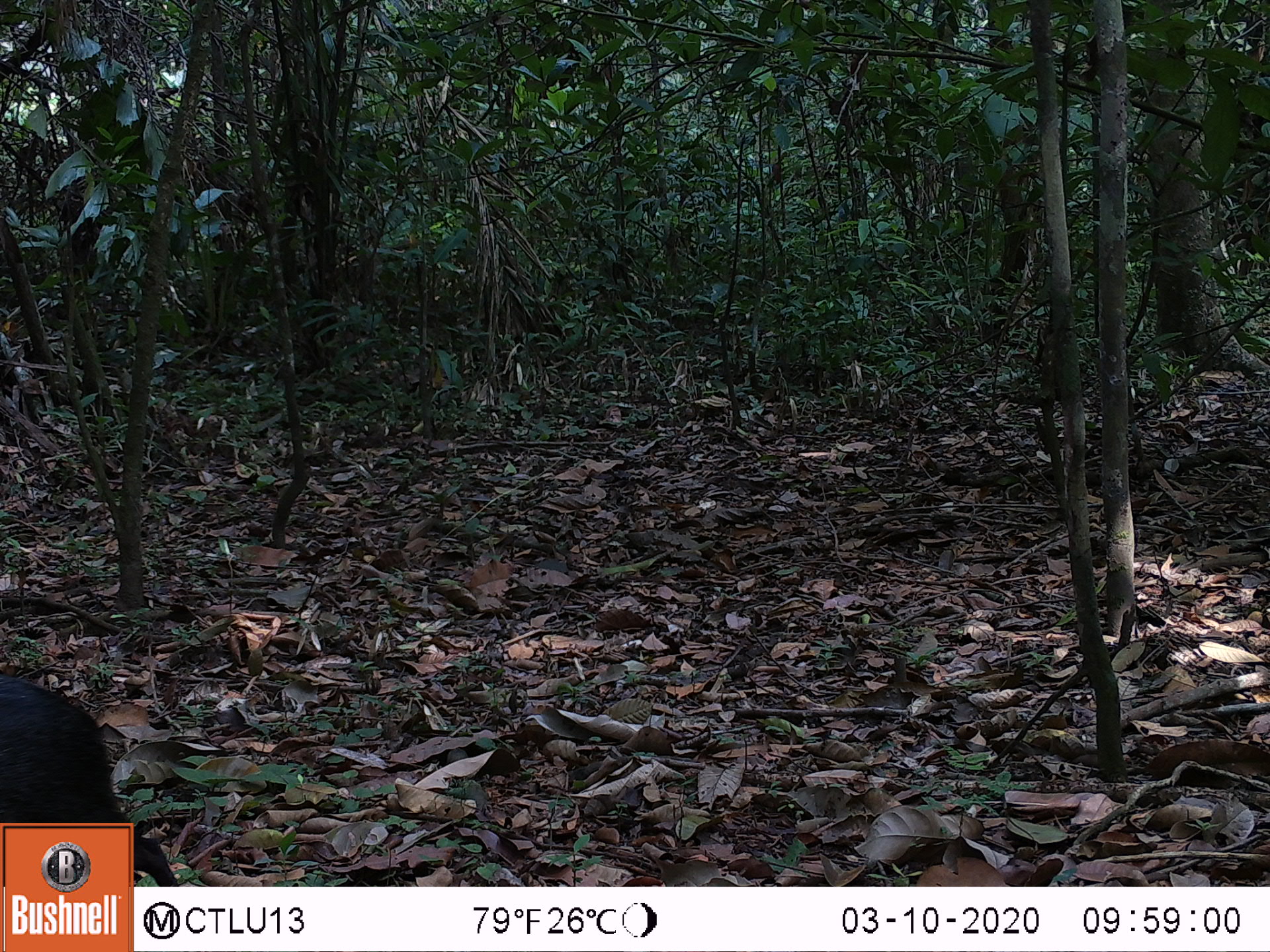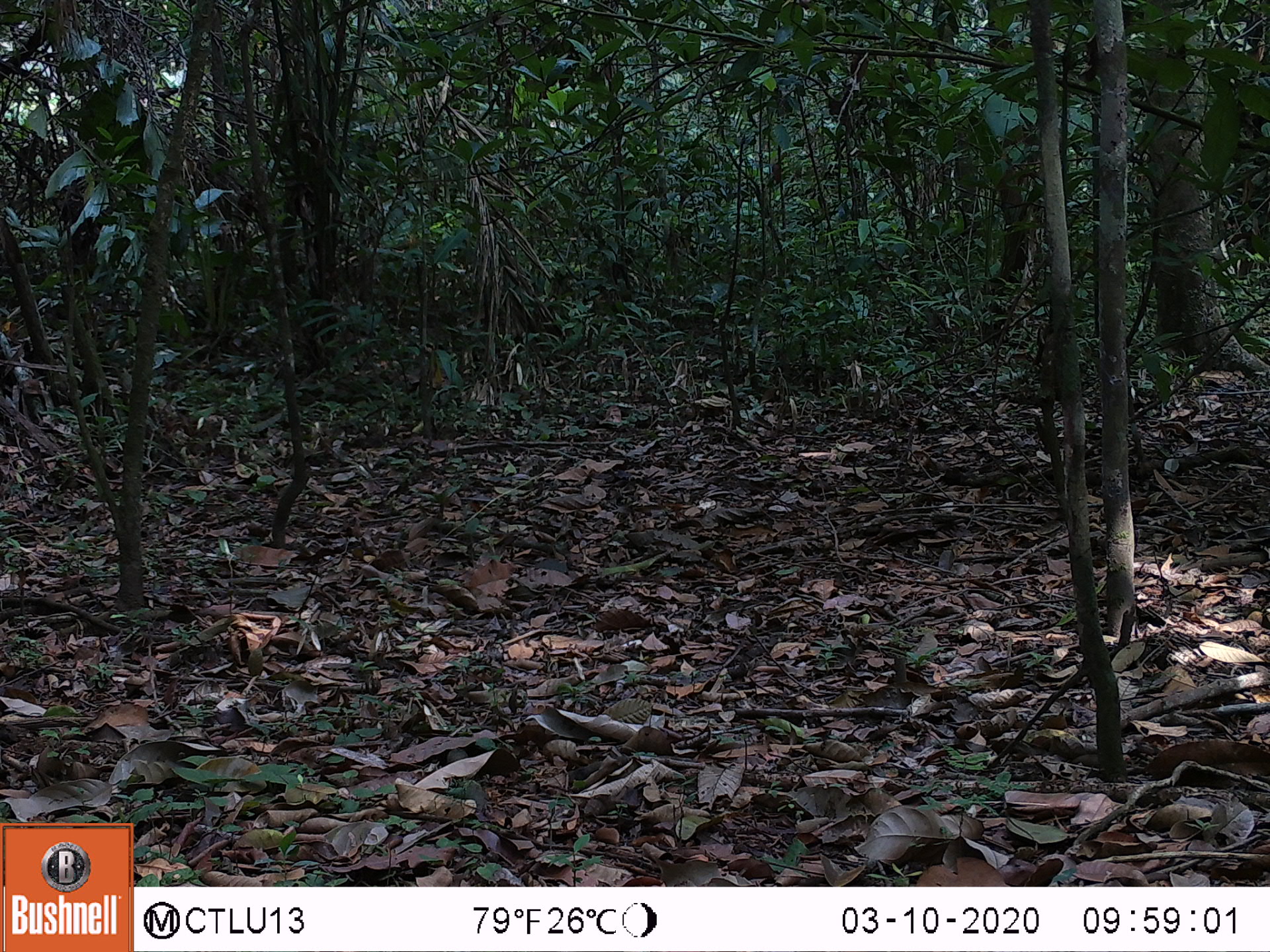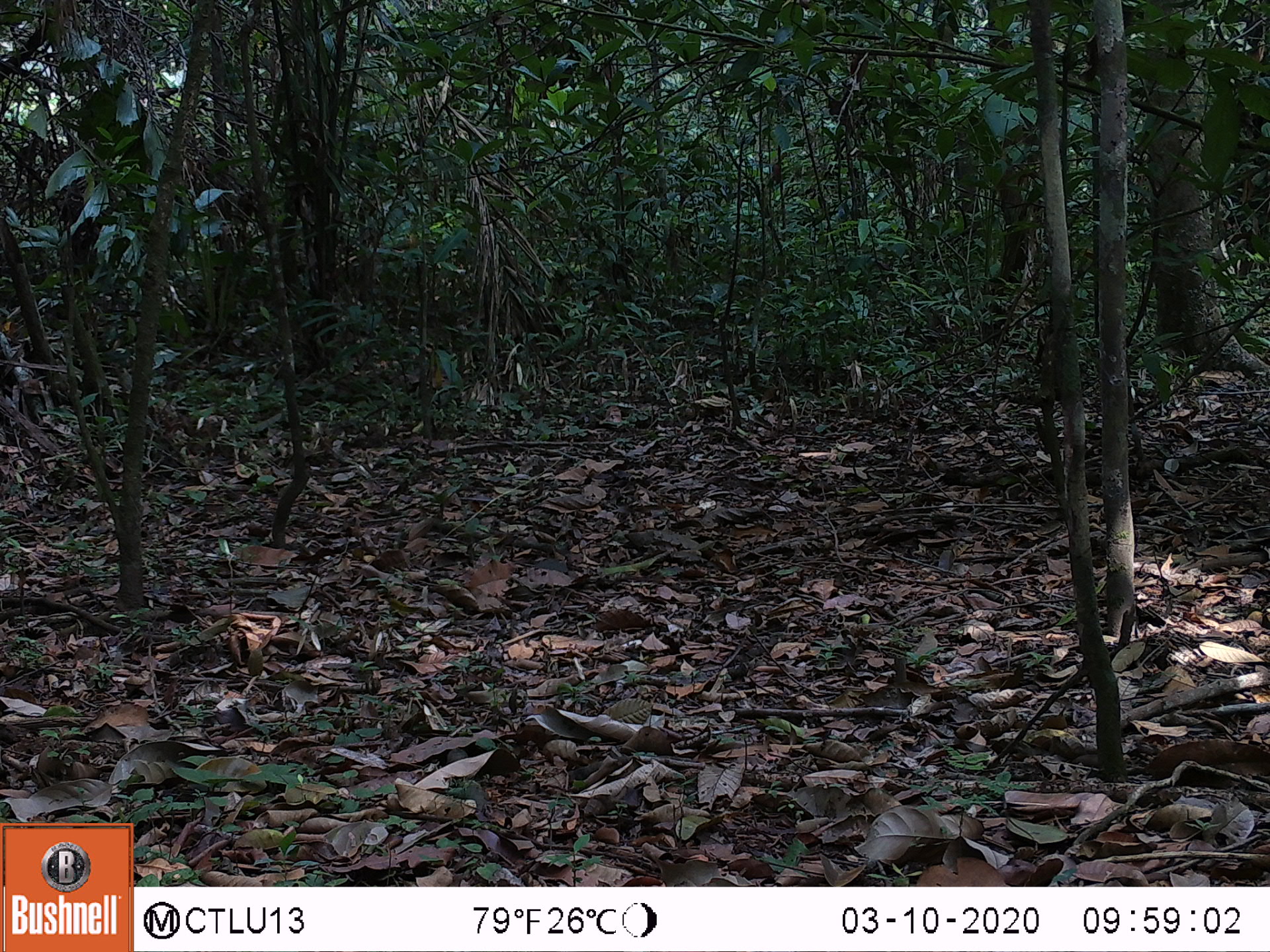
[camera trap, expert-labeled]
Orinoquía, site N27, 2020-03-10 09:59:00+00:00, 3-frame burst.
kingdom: Animalia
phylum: Chordata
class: Mammalia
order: Rodentia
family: Dasyproctidae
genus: Dasyprocta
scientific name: Dasyprocta fuliginosa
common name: black agouti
Black agouti (Dasyprocta fuliginosa).